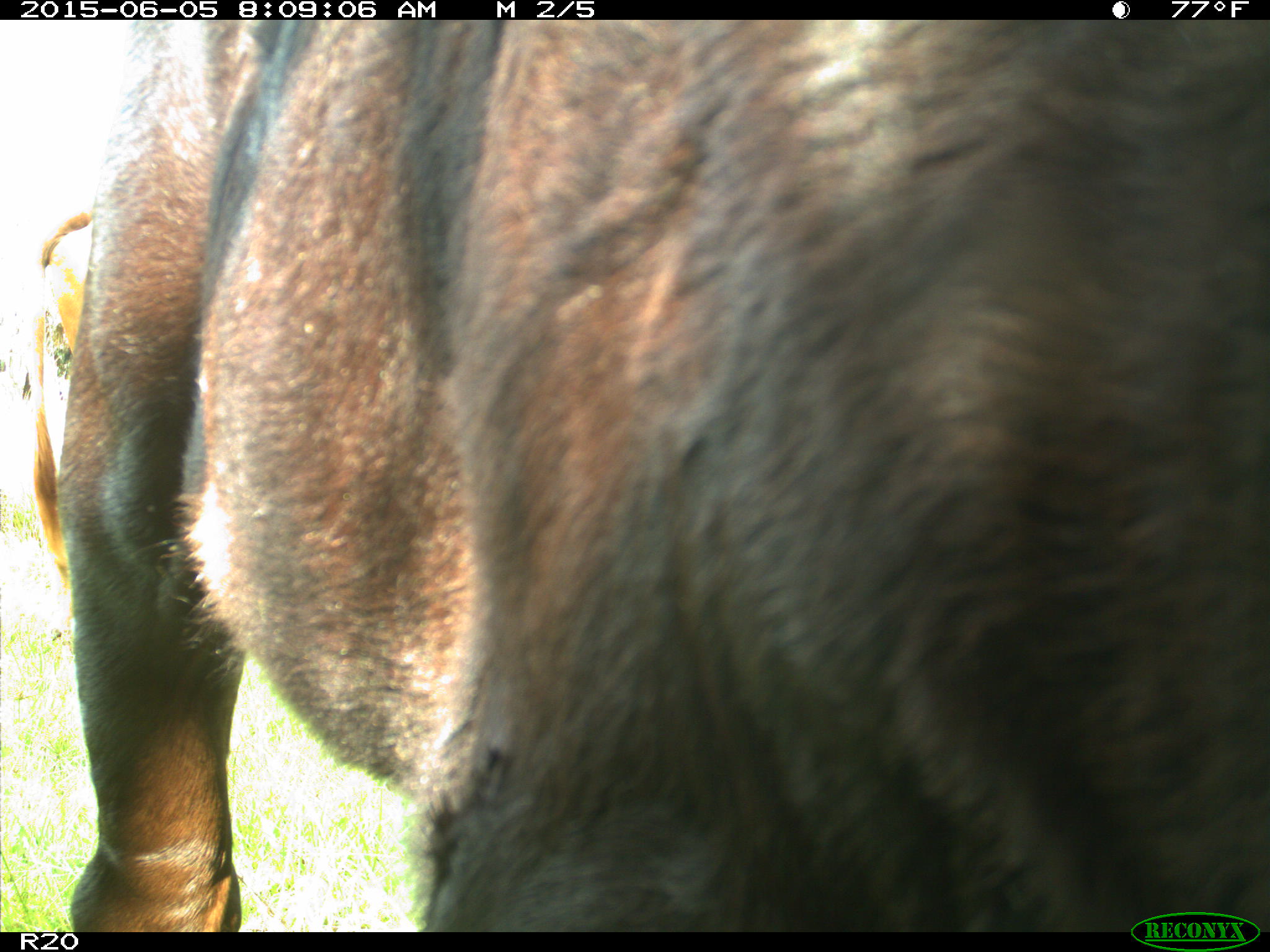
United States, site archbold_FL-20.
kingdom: Animalia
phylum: Chordata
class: Mammalia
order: Artiodactyla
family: Bovidae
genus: Bos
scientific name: Bos taurus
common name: domestic cow